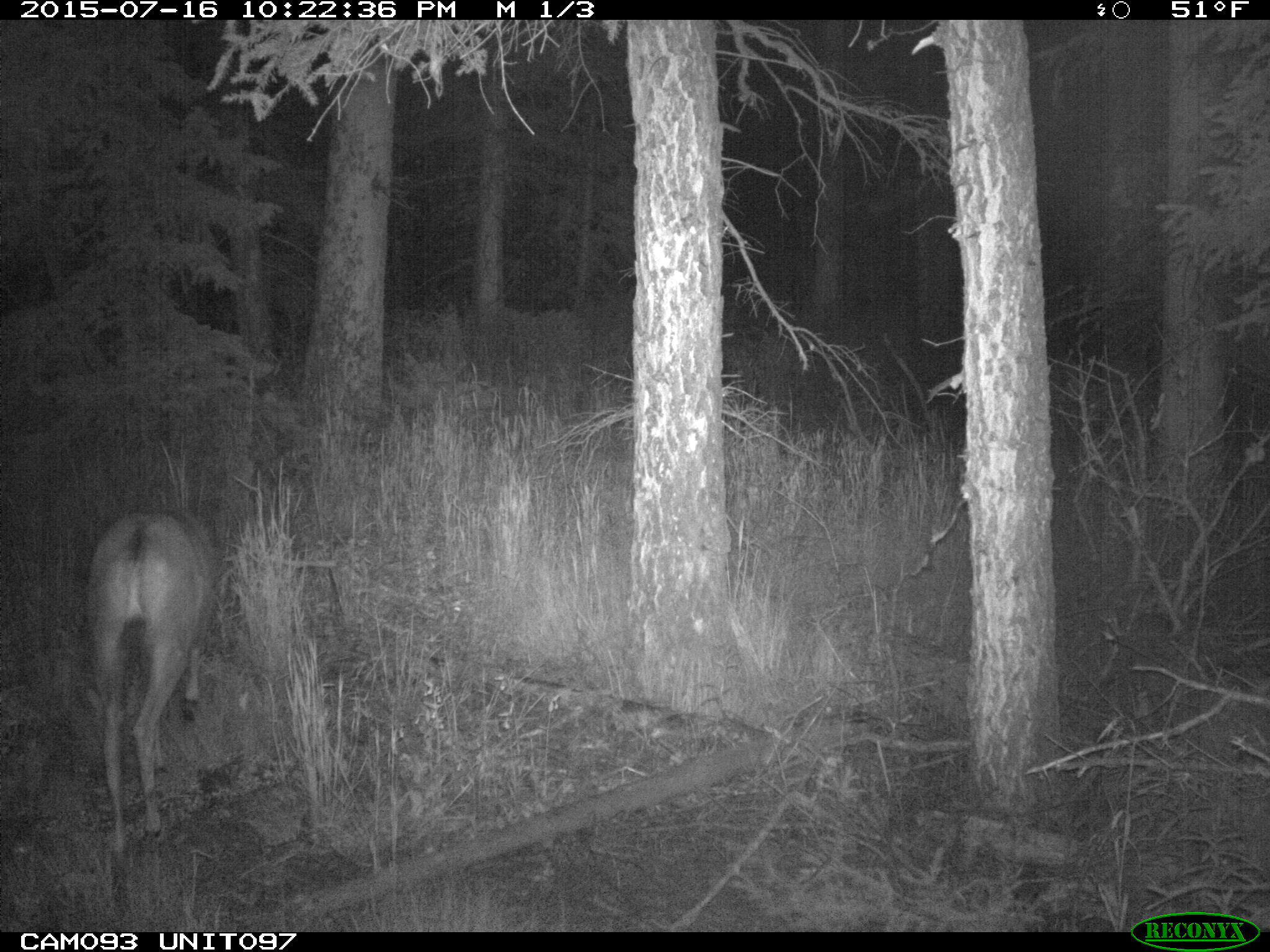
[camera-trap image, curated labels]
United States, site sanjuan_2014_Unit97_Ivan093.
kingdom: Animalia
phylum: Chordata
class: Mammalia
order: Artiodactyla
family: Cervidae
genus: Odocoileus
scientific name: Odocoileus hemionus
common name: mule deer